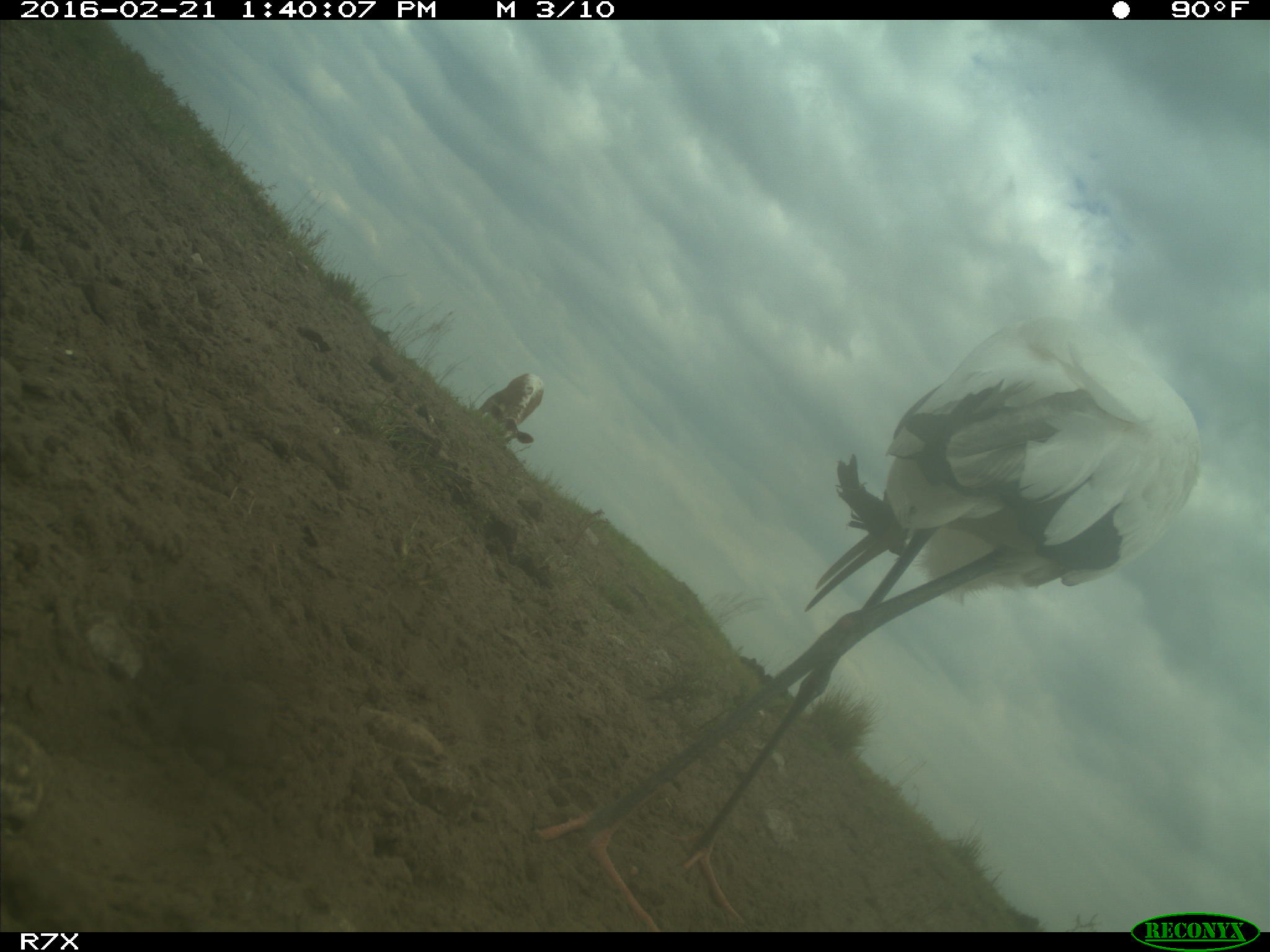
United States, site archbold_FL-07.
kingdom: Animalia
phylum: Chordata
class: Mammalia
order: Artiodactyla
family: Bovidae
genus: Bos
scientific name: Bos taurus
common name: domestic cow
Bos taurus (domestic cow).